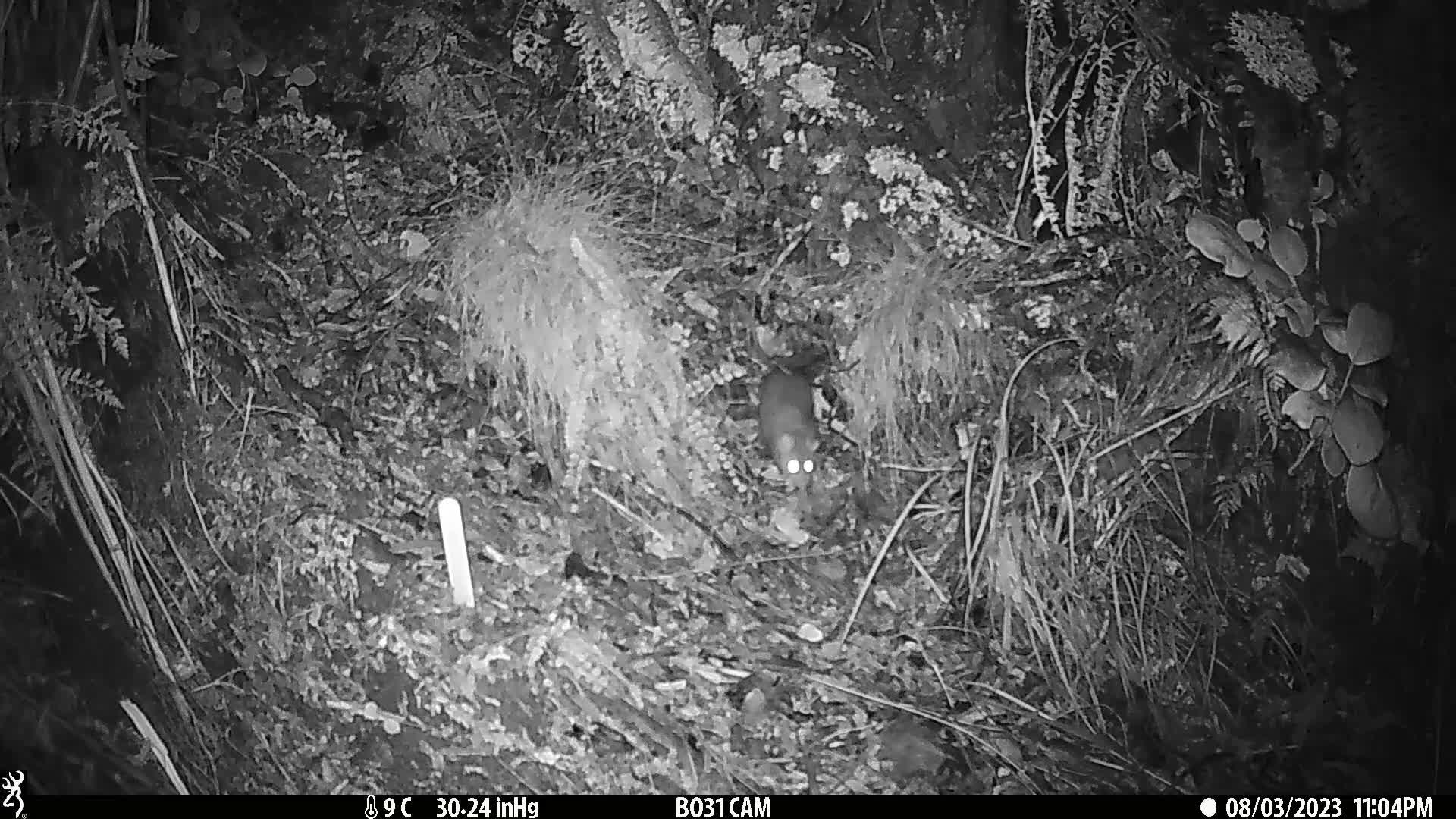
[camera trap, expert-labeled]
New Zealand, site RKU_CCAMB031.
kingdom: Animalia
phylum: Chordata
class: Mammalia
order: Rodentia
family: Muridae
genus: Rattus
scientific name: Rattus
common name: rat